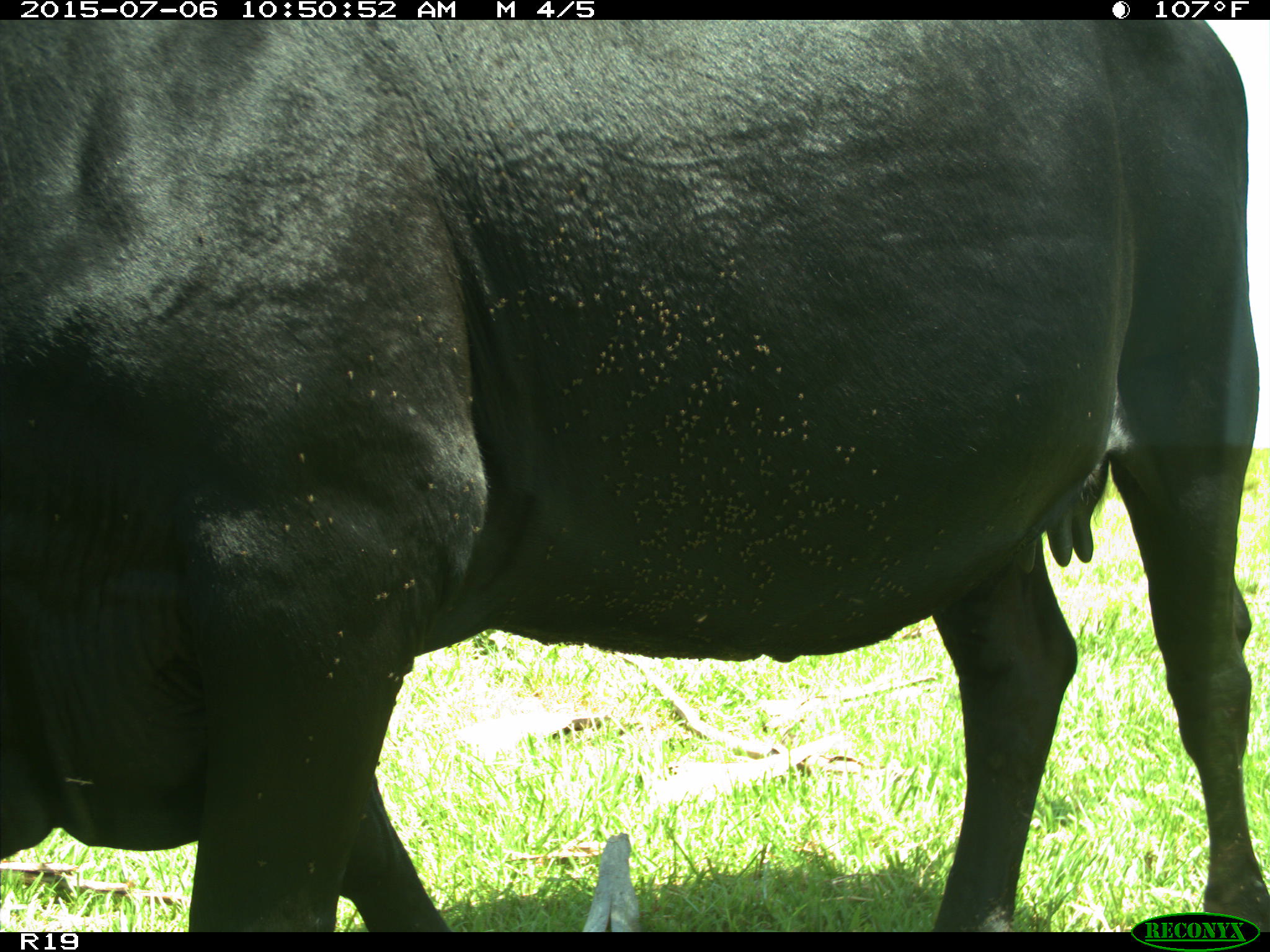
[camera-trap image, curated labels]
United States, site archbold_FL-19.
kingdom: Animalia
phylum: Chordata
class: Mammalia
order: Artiodactyla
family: Bovidae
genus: Bos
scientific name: Bos taurus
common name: domestic cow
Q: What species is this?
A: Bos taurus (domestic cow).